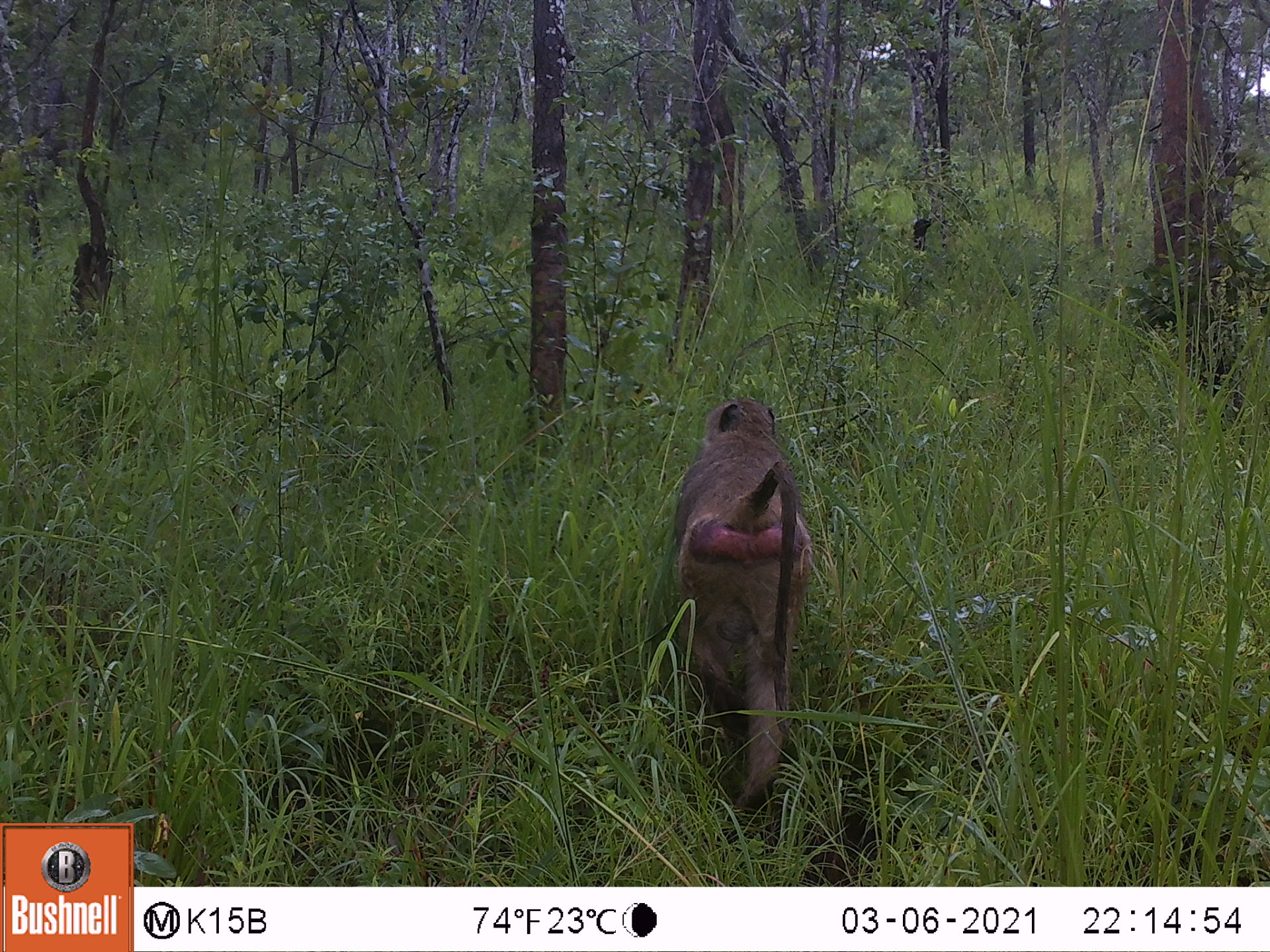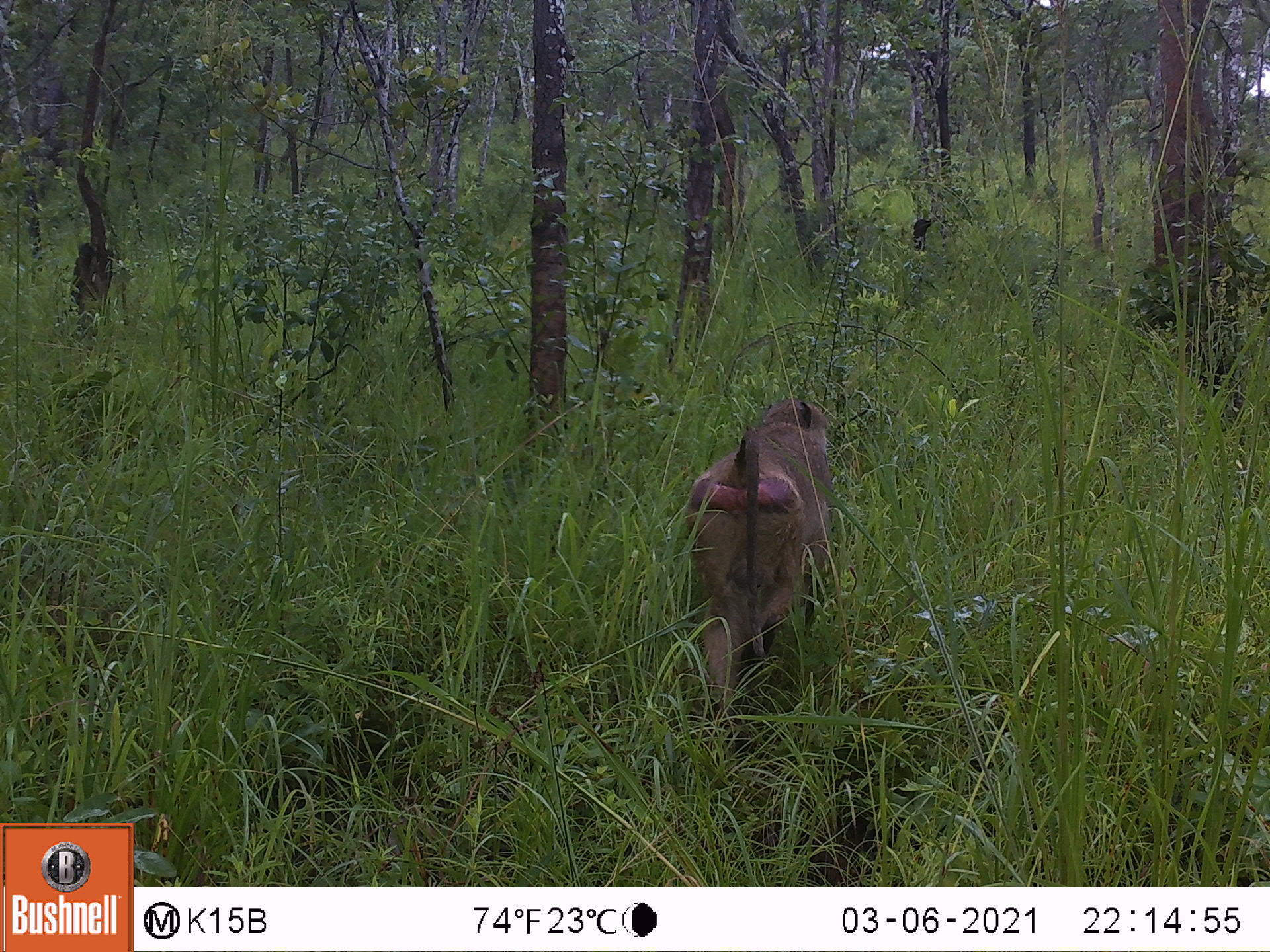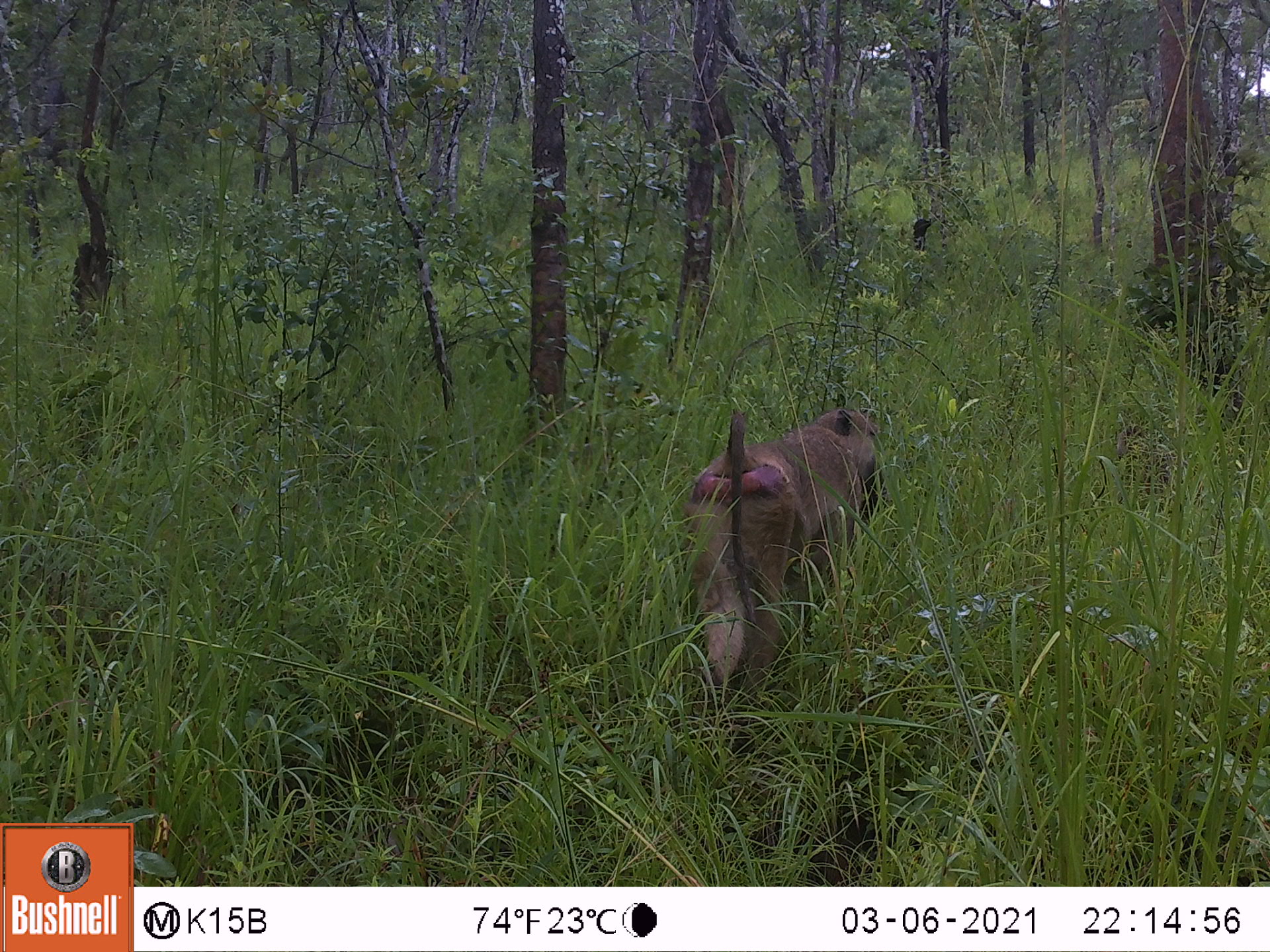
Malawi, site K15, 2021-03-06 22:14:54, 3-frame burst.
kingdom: Animalia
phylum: Chordata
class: Mammalia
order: Primates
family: Cercopithecidae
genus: Papio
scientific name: Papio cynocephalus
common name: yellow baboon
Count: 1.